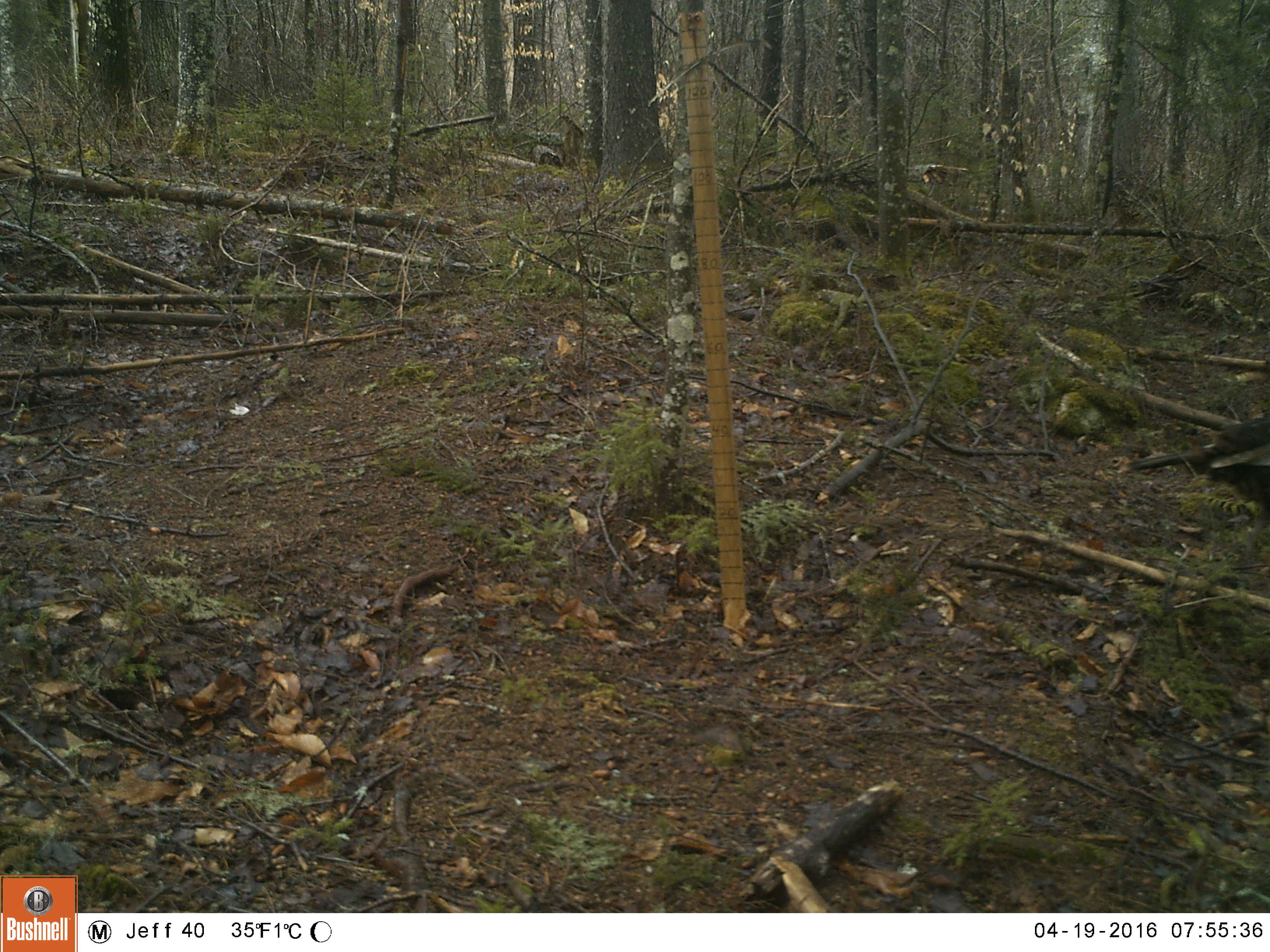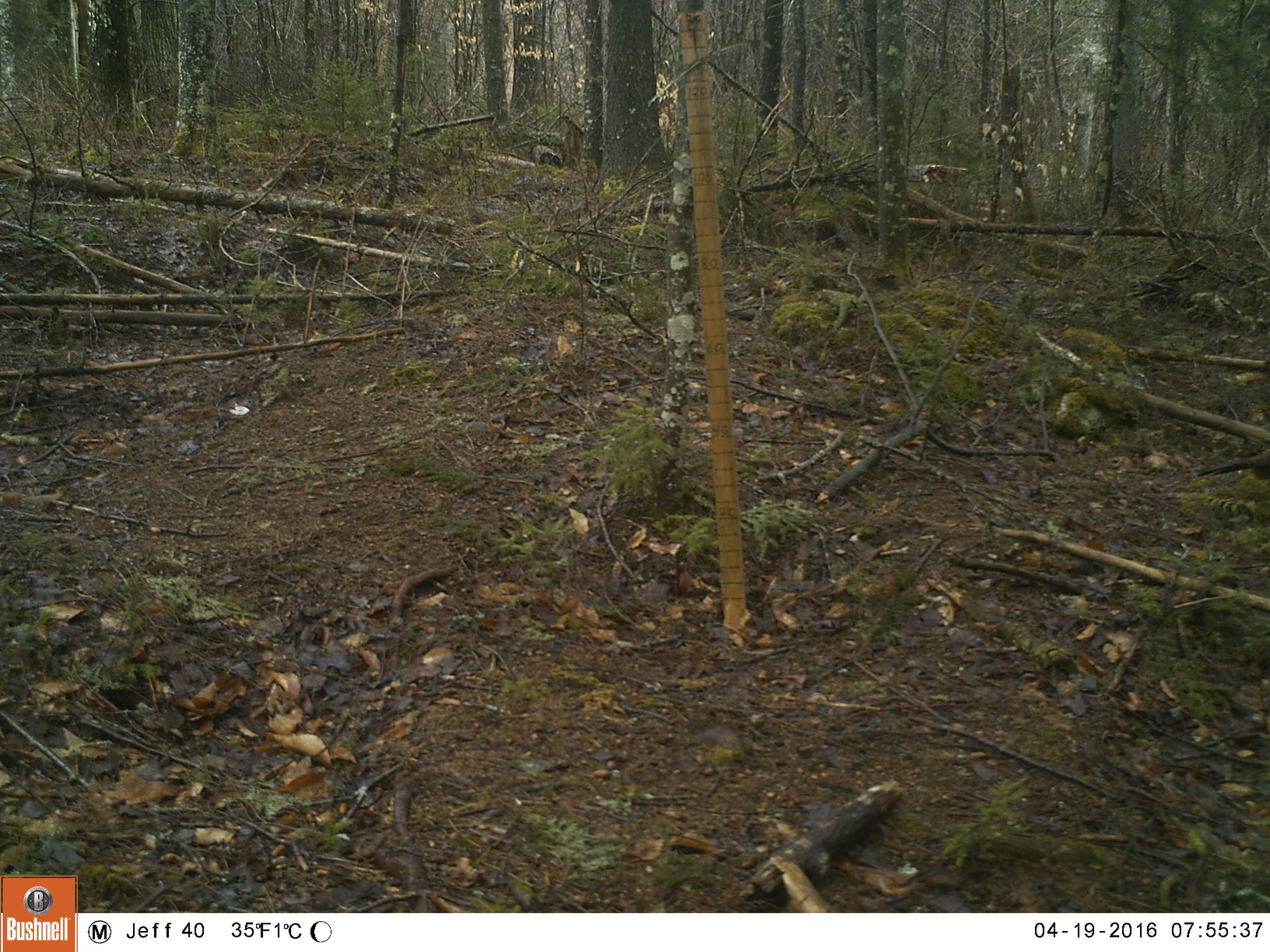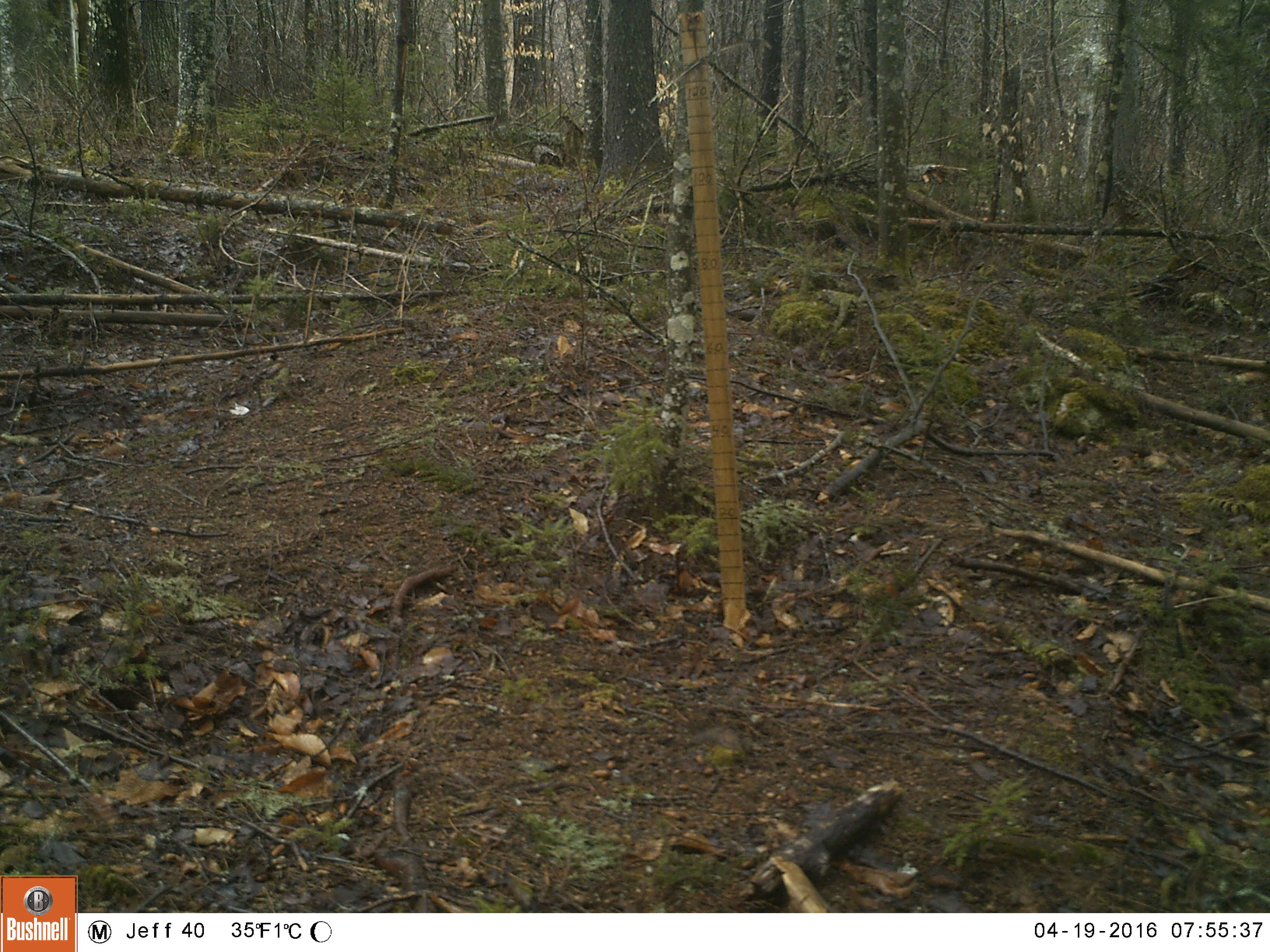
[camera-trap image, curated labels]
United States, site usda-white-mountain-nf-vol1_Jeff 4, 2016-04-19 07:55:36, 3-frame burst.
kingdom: Animalia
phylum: Chordata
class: Aves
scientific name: Aves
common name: bird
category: bird sp.